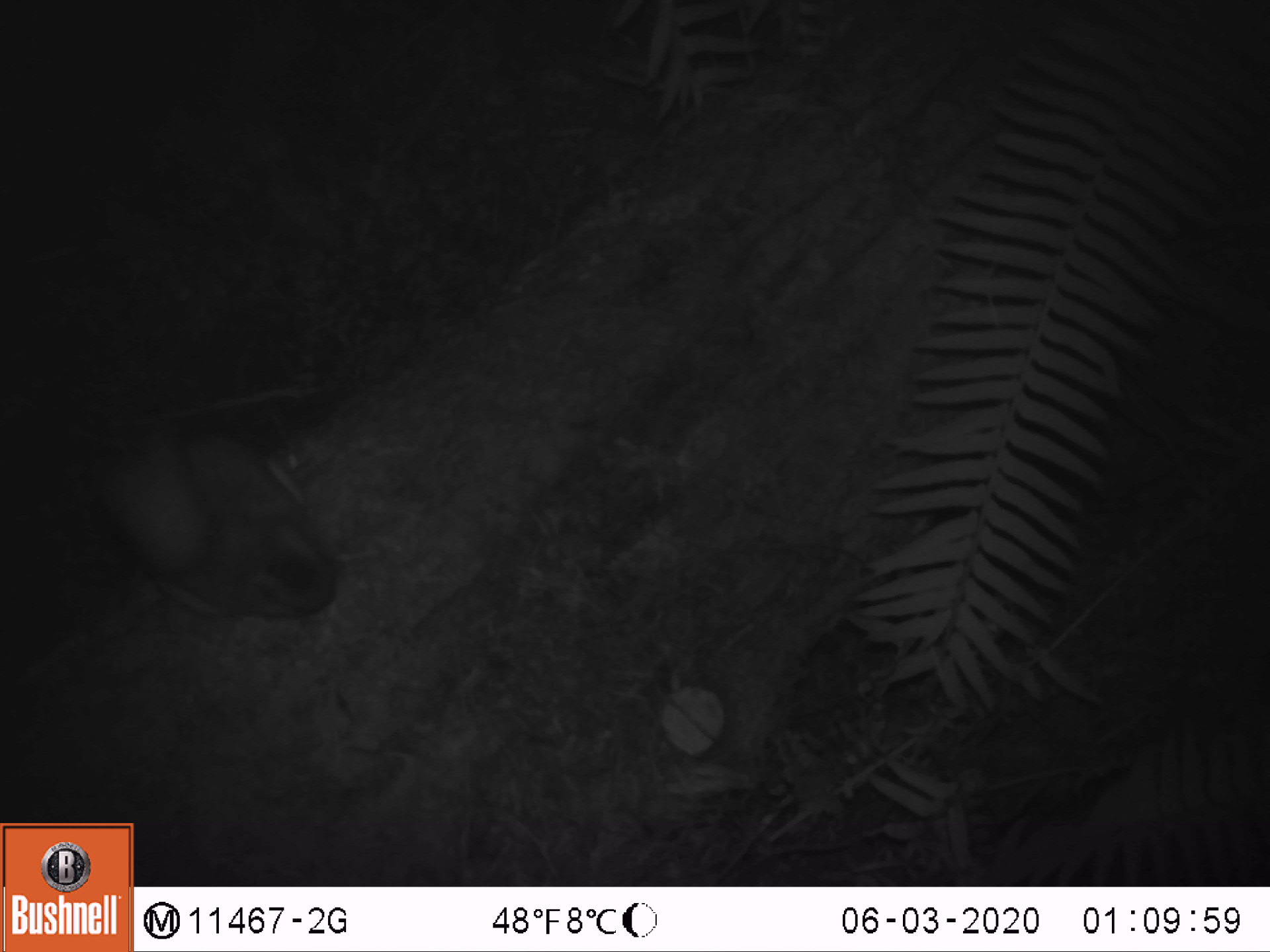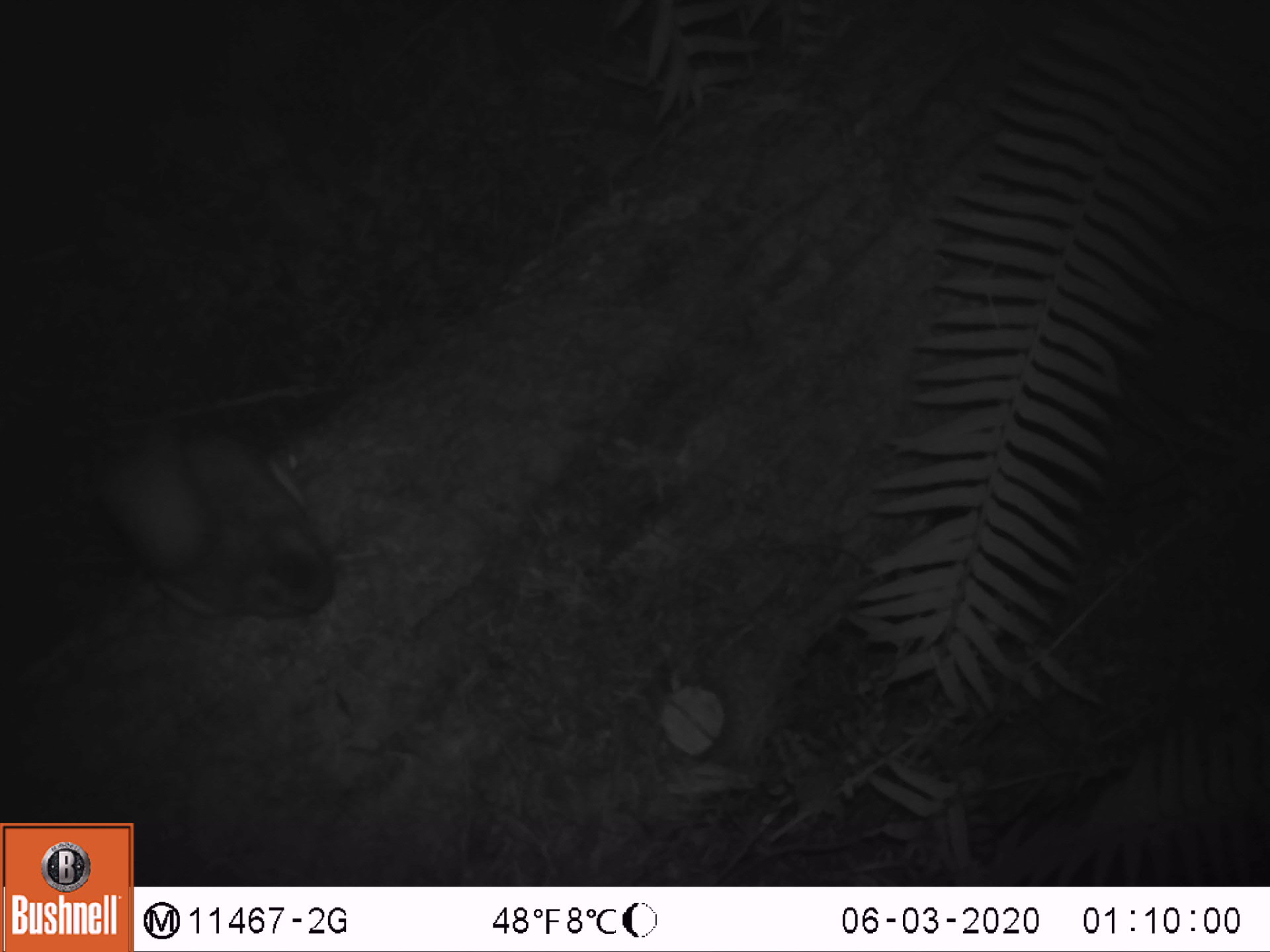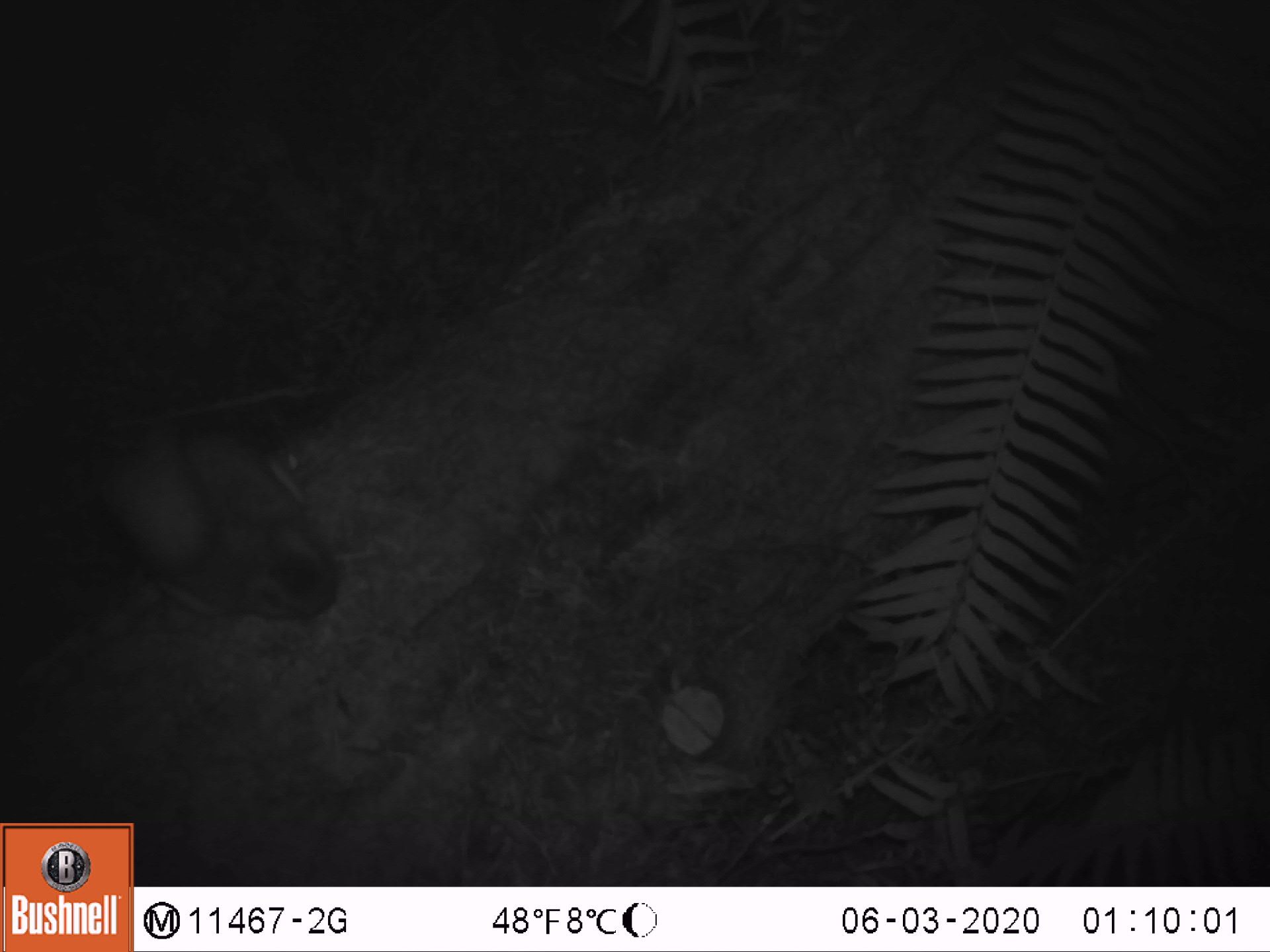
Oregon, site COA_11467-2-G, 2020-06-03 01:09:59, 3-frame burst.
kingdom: Animalia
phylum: Chordata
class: Mammalia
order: Rodentia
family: Sciuridae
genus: Glaucomys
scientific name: Glaucomys oregonensis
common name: humboldt's flying squirrel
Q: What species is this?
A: Humboldt's flying squirrel (Glaucomys oregonensis).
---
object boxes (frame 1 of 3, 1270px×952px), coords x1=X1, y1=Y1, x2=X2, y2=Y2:
humboldt's flying squirrel: x1=70, y1=406, x2=368, y2=633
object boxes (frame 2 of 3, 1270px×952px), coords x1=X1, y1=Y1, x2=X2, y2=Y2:
humboldt's flying squirrel: x1=78, y1=397, x2=352, y2=638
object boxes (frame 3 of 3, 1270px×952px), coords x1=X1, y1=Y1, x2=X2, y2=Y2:
humboldt's flying squirrel: x1=77, y1=404, x2=361, y2=631